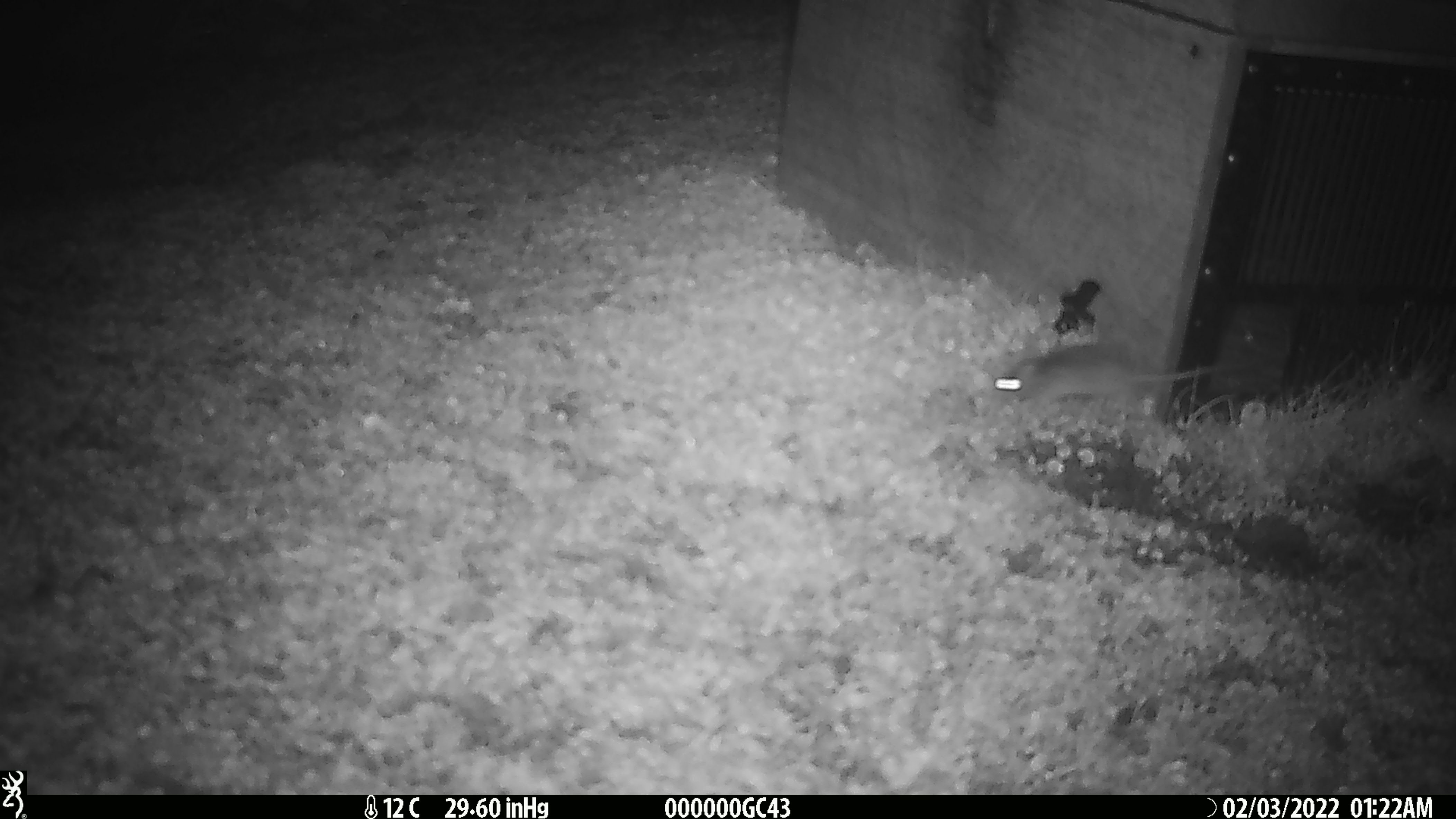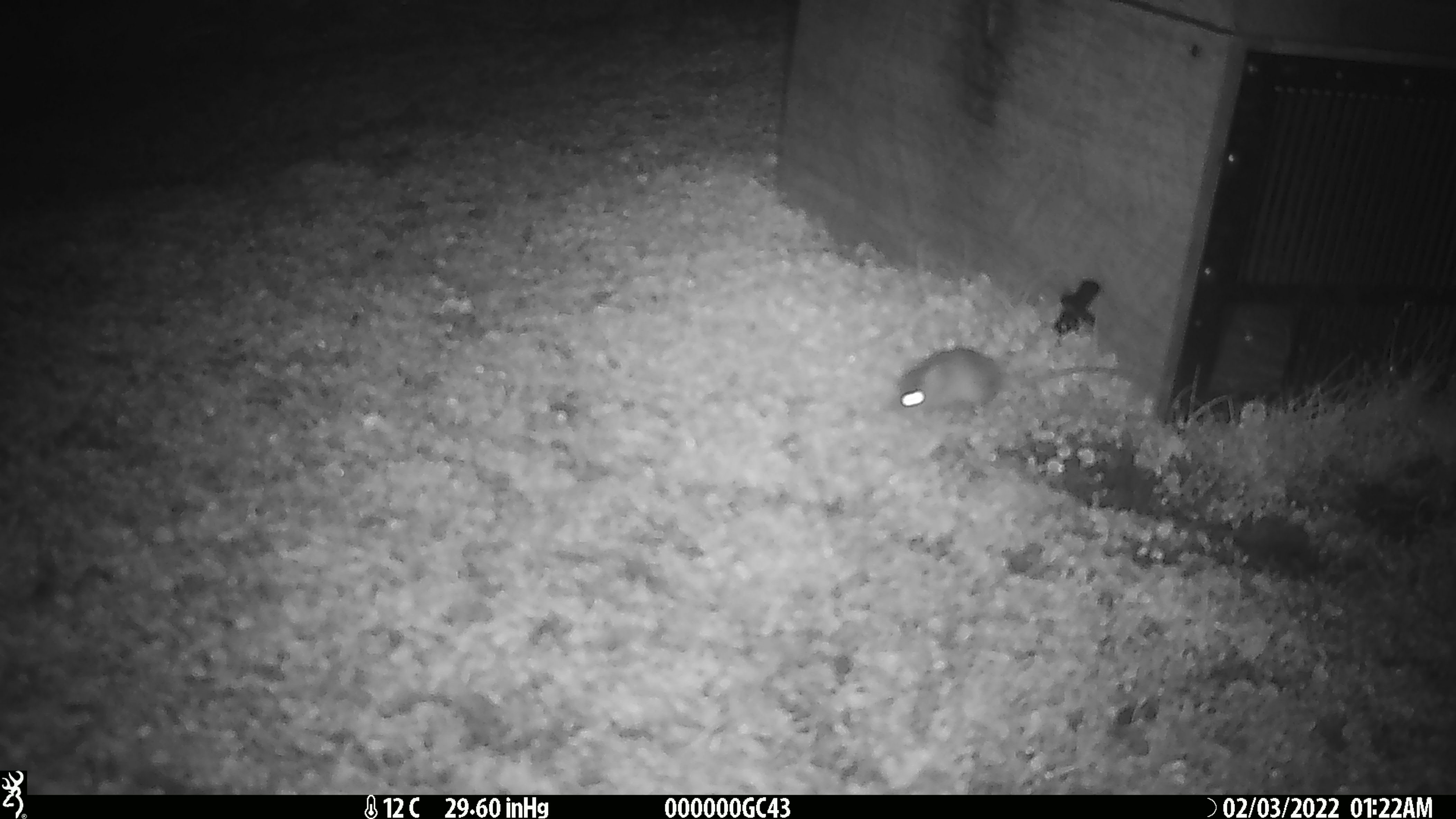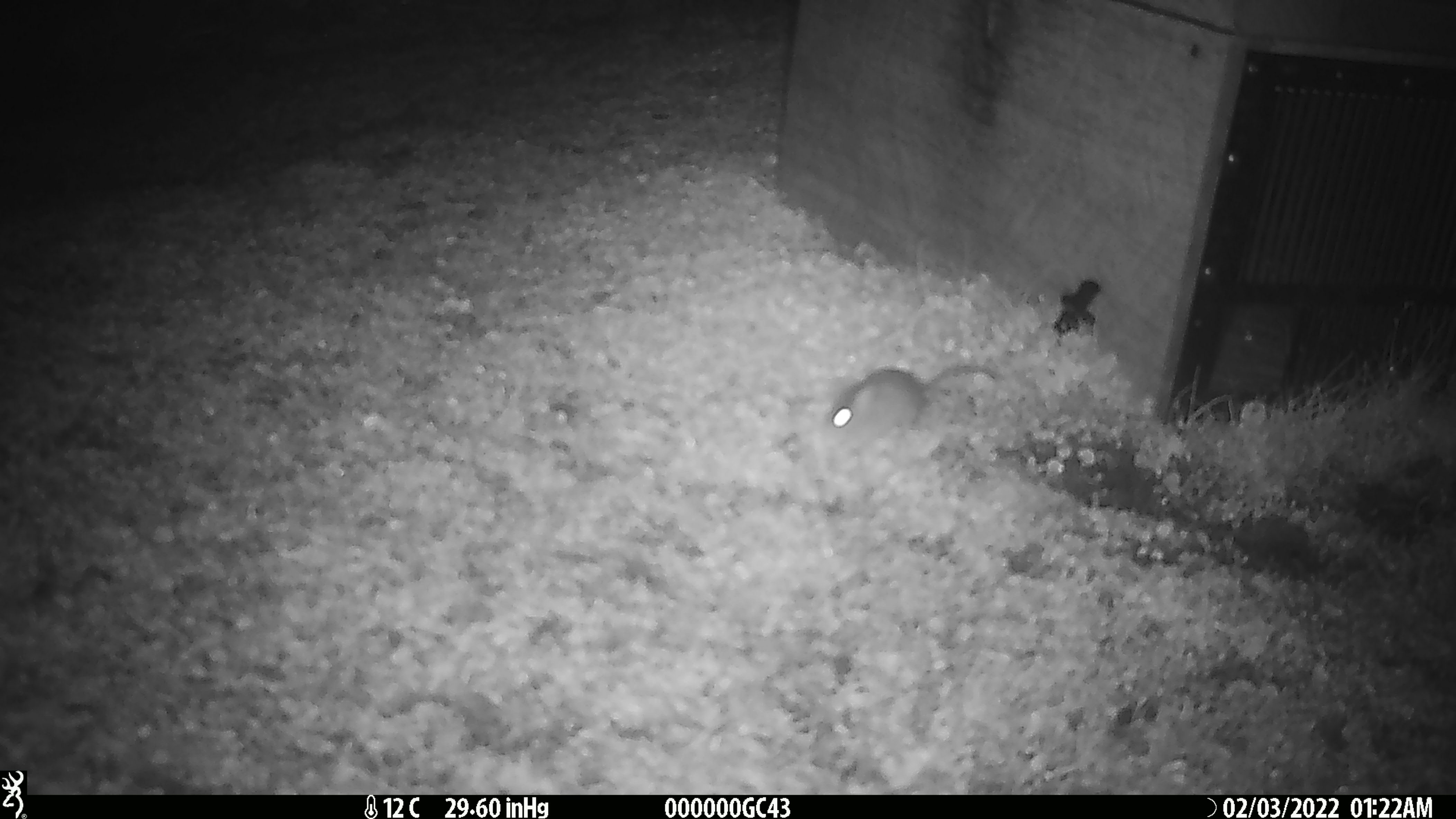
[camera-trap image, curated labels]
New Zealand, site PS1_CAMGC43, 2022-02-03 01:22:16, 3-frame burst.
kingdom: Animalia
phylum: Chordata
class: Mammalia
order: Rodentia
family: Muridae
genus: Mus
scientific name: Mus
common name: mouse